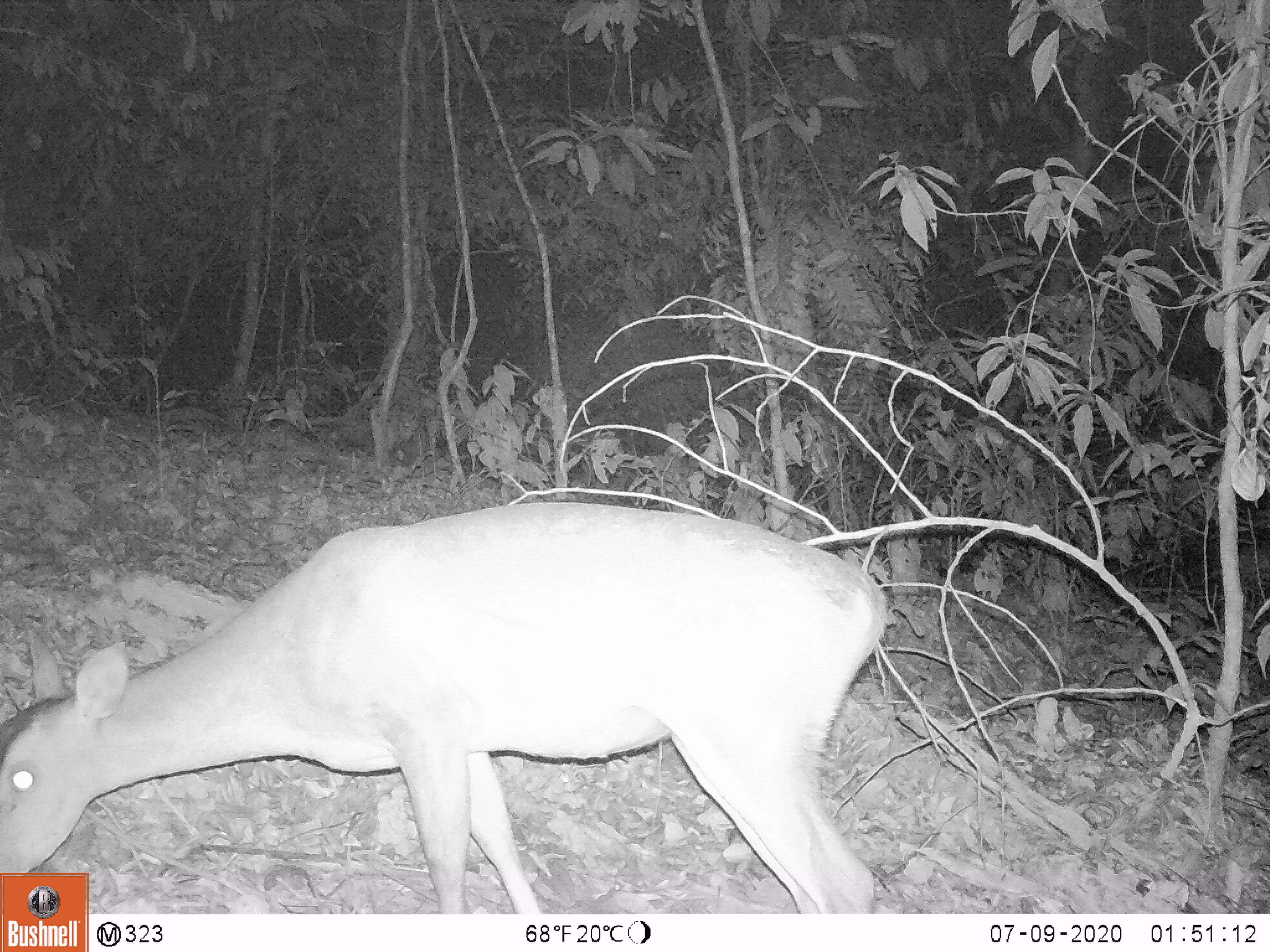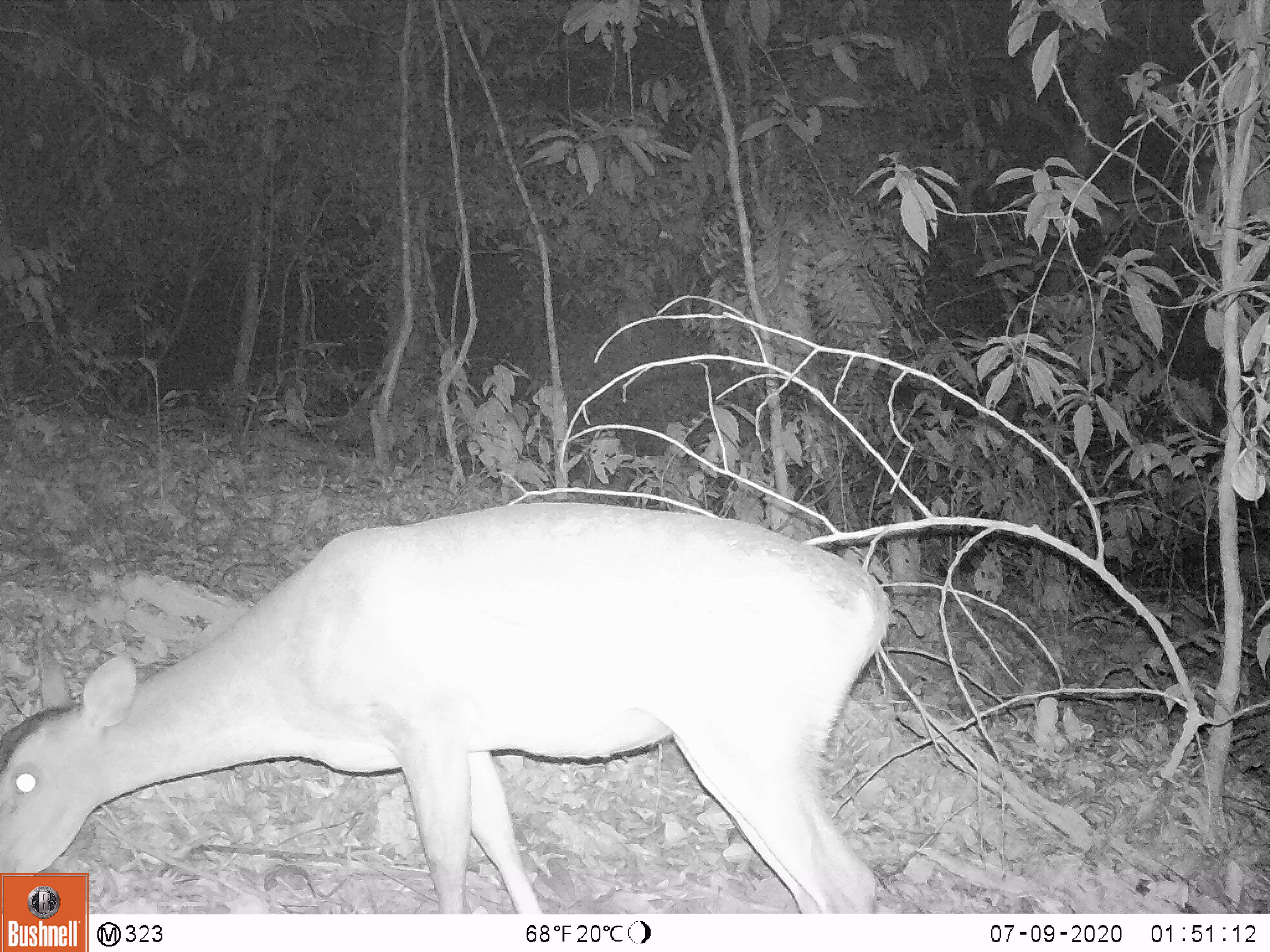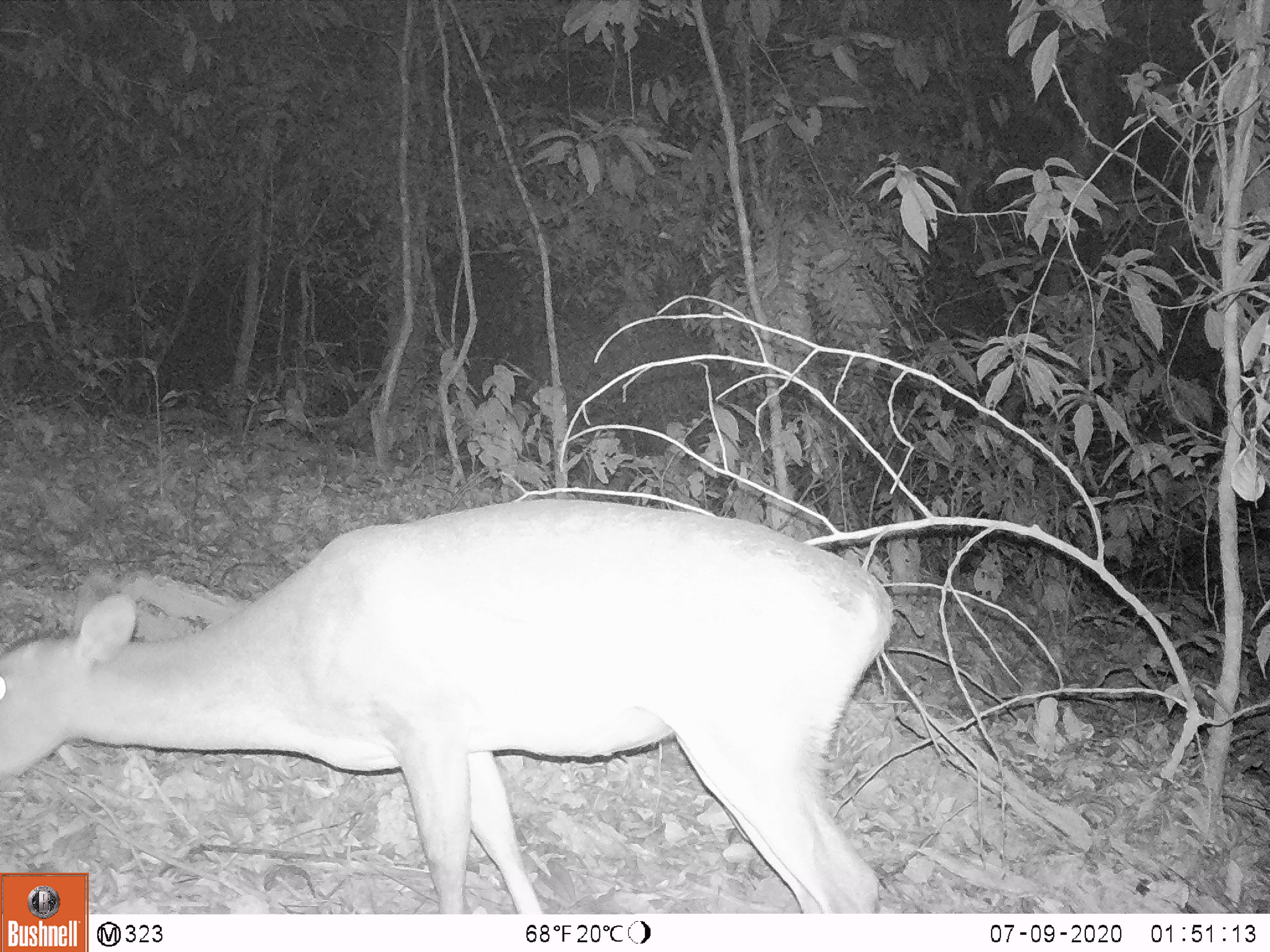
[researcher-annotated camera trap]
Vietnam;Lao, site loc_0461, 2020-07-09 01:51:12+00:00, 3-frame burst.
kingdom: Animalia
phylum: Chordata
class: Mammalia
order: Artiodactyla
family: Cervidae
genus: Muntiacus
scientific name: Muntiacus vuquangensis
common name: large-antlered muntjac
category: large antlered muntjac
Large antlered muntjac (large-antlered muntjac) (Muntiacus vuquangensis). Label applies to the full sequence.